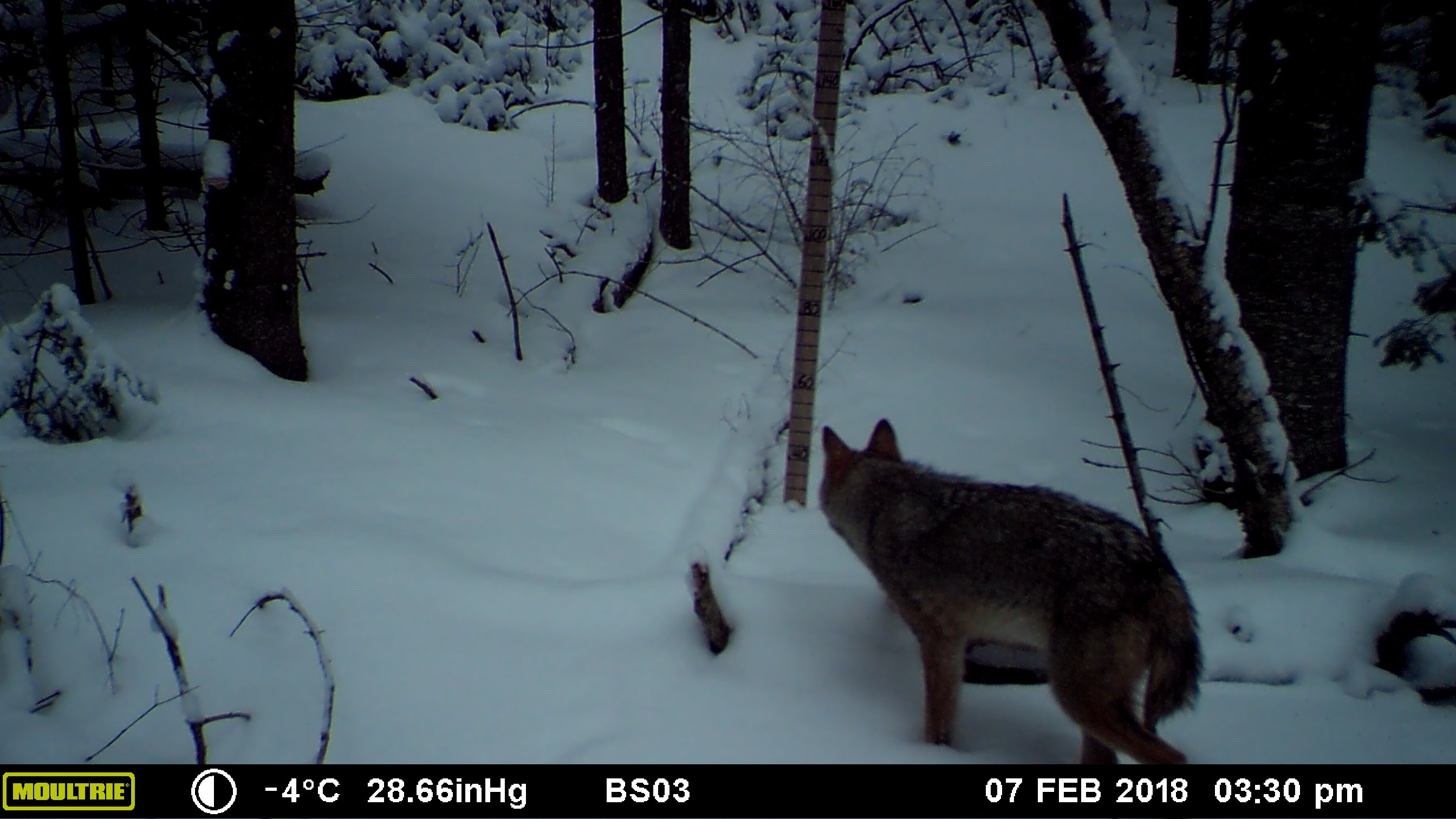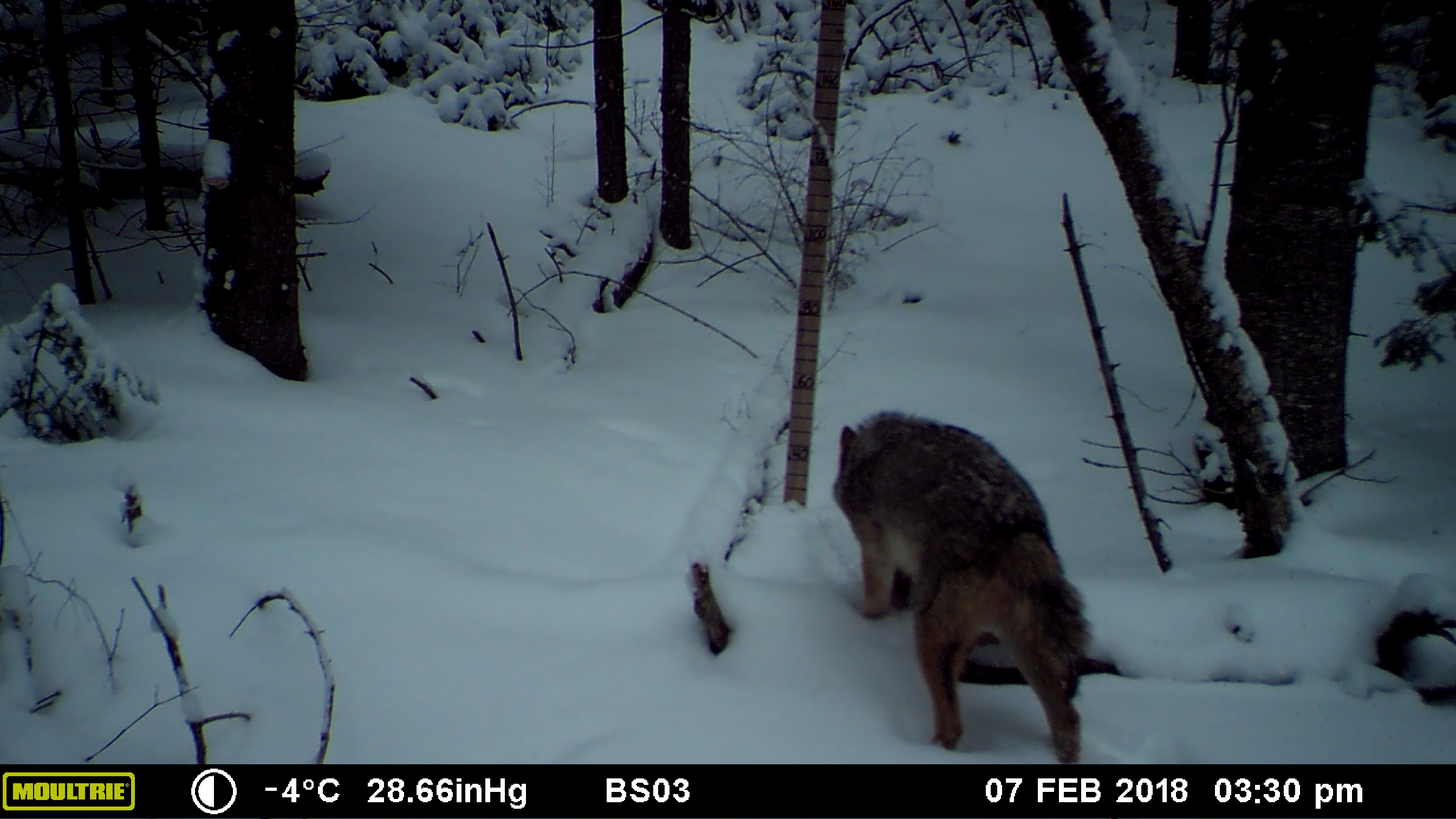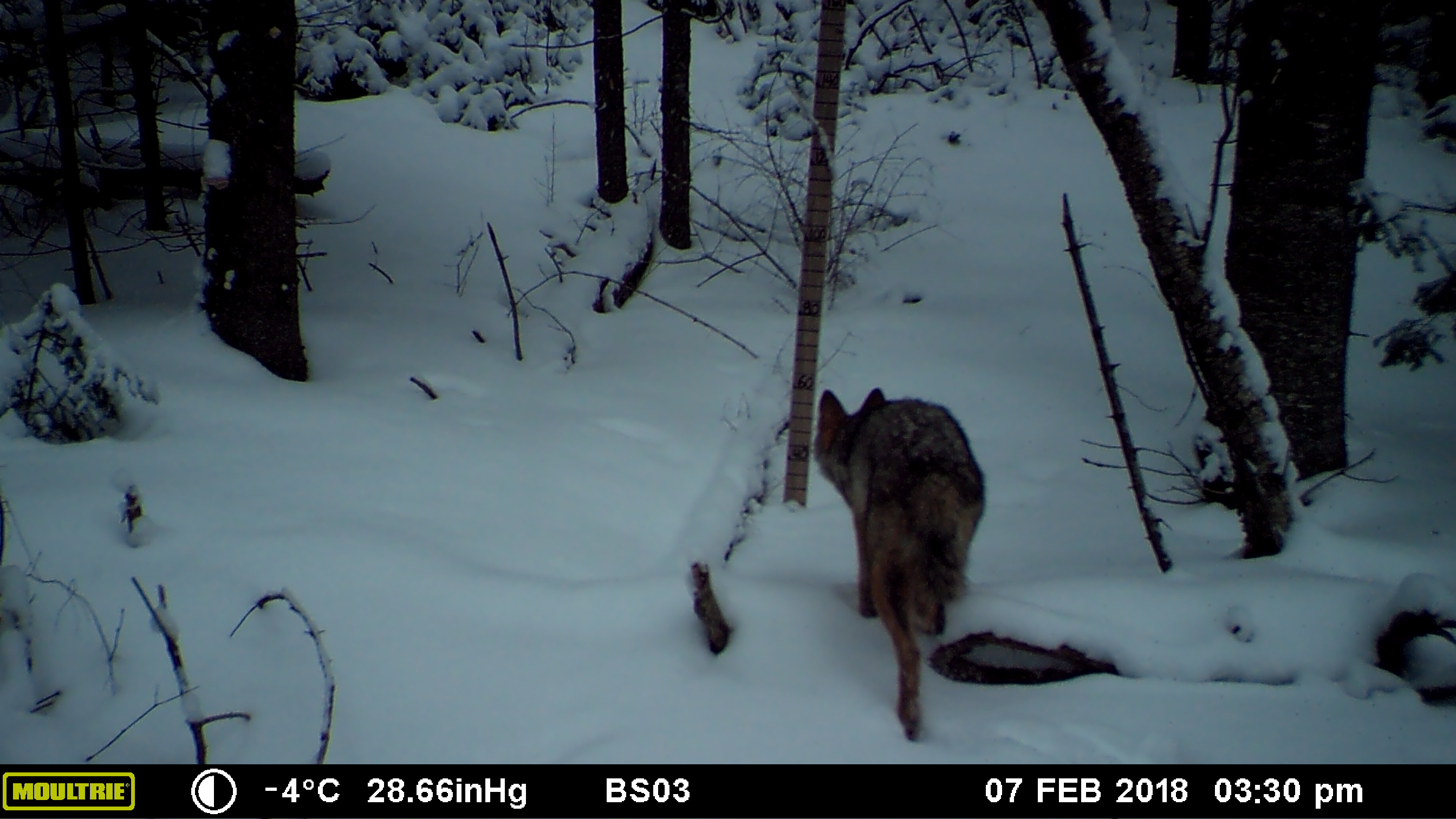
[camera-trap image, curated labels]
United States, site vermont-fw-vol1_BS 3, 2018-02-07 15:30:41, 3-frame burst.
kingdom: Animalia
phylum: Chordata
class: Mammalia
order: Carnivora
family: Canidae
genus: Canis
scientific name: Canis latrans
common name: coyote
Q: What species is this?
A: Coyote (Canis latrans).